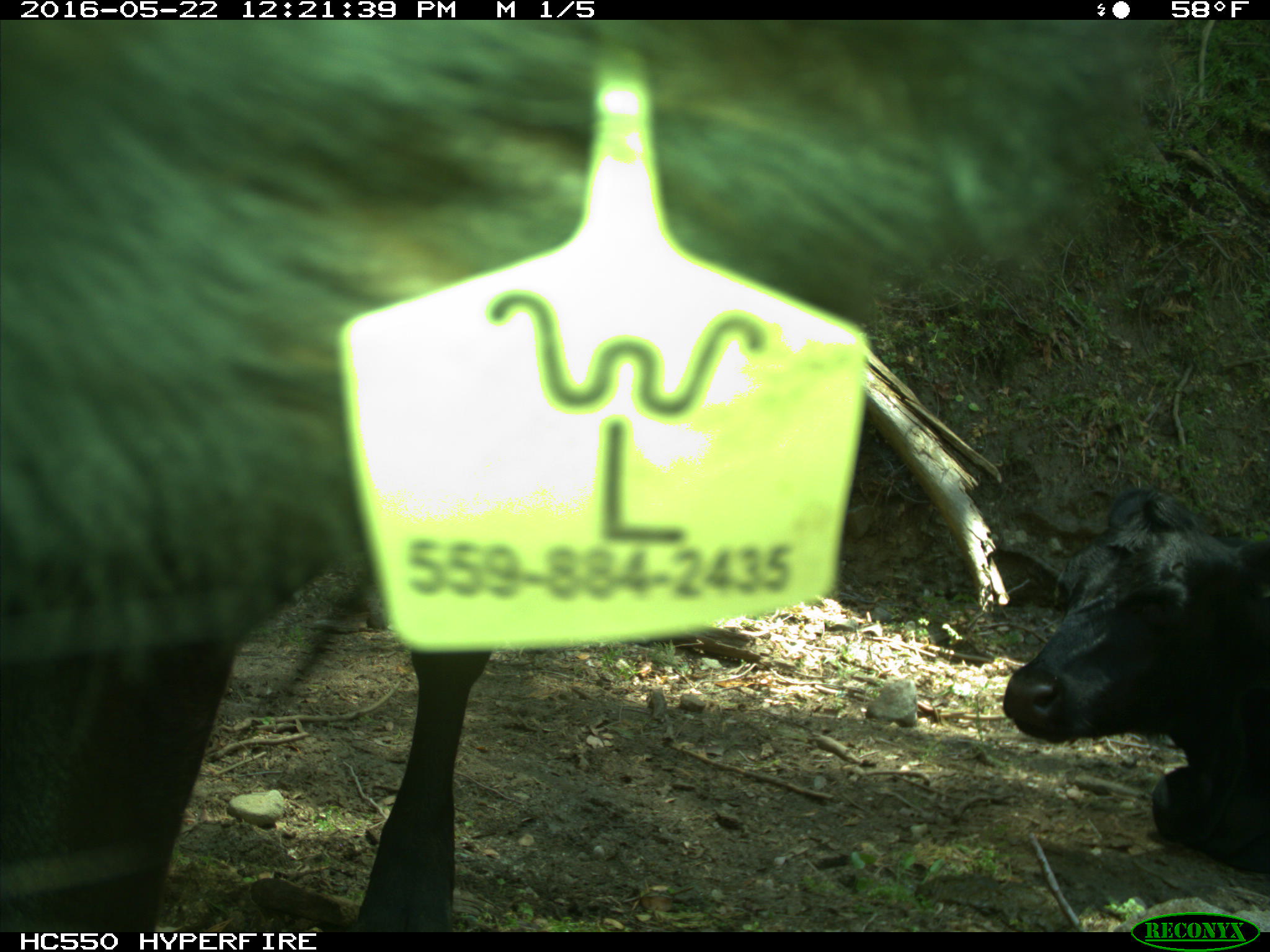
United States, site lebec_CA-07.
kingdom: Animalia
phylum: Chordata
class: Mammalia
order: Artiodactyla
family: Bovidae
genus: Bos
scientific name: Bos taurus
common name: domestic cow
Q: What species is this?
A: Bos taurus (domestic cow).